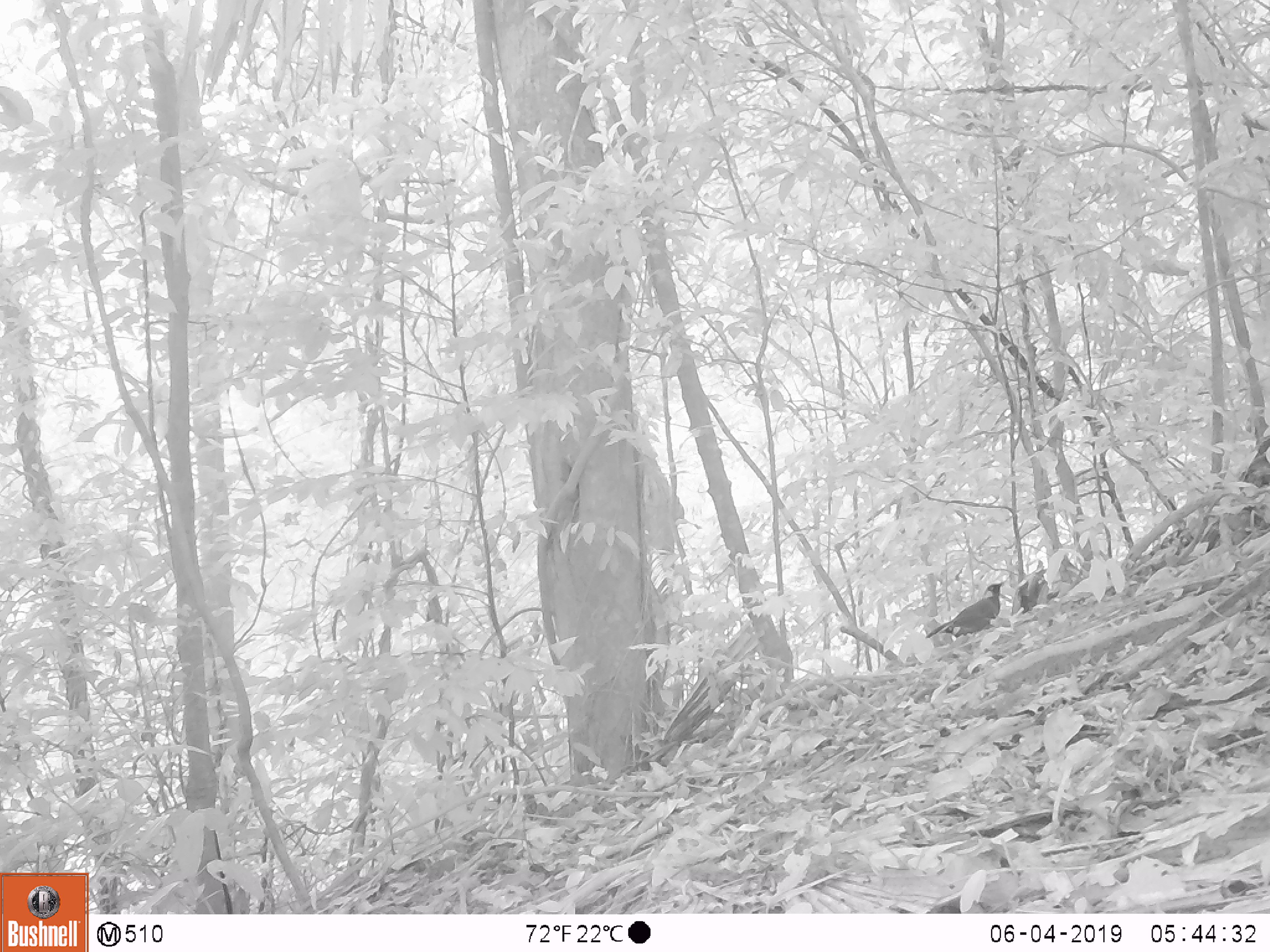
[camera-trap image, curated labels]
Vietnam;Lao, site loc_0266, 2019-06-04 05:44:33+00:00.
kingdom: Animalia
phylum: Chordata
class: Aves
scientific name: Aves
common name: bird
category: unidentified bird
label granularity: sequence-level